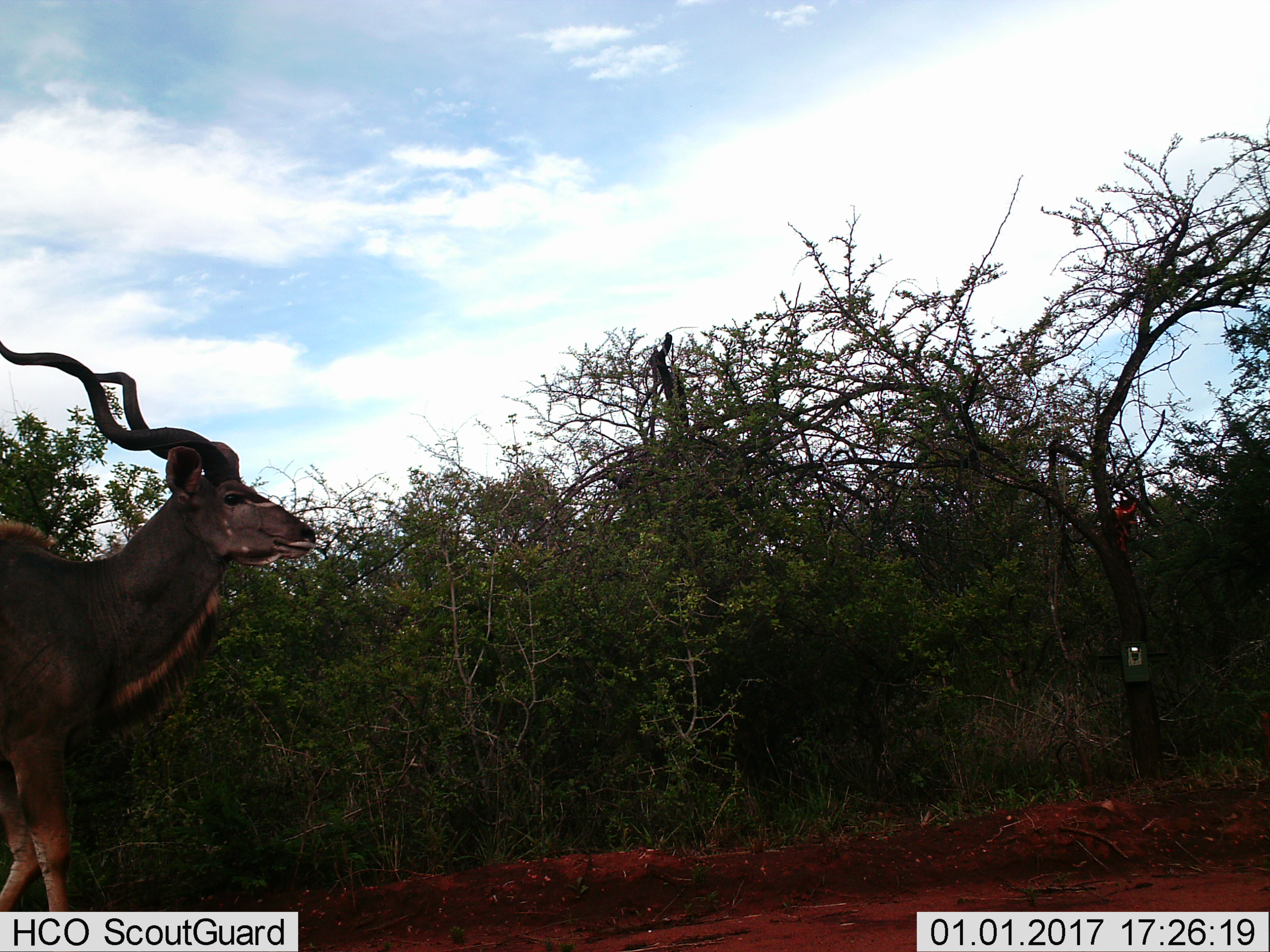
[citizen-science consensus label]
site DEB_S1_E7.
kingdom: Animalia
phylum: Chordata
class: Mammalia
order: Artiodactyla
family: Bovidae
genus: Tragelaphus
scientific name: Tragelaphus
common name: kudu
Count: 1.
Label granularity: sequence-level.